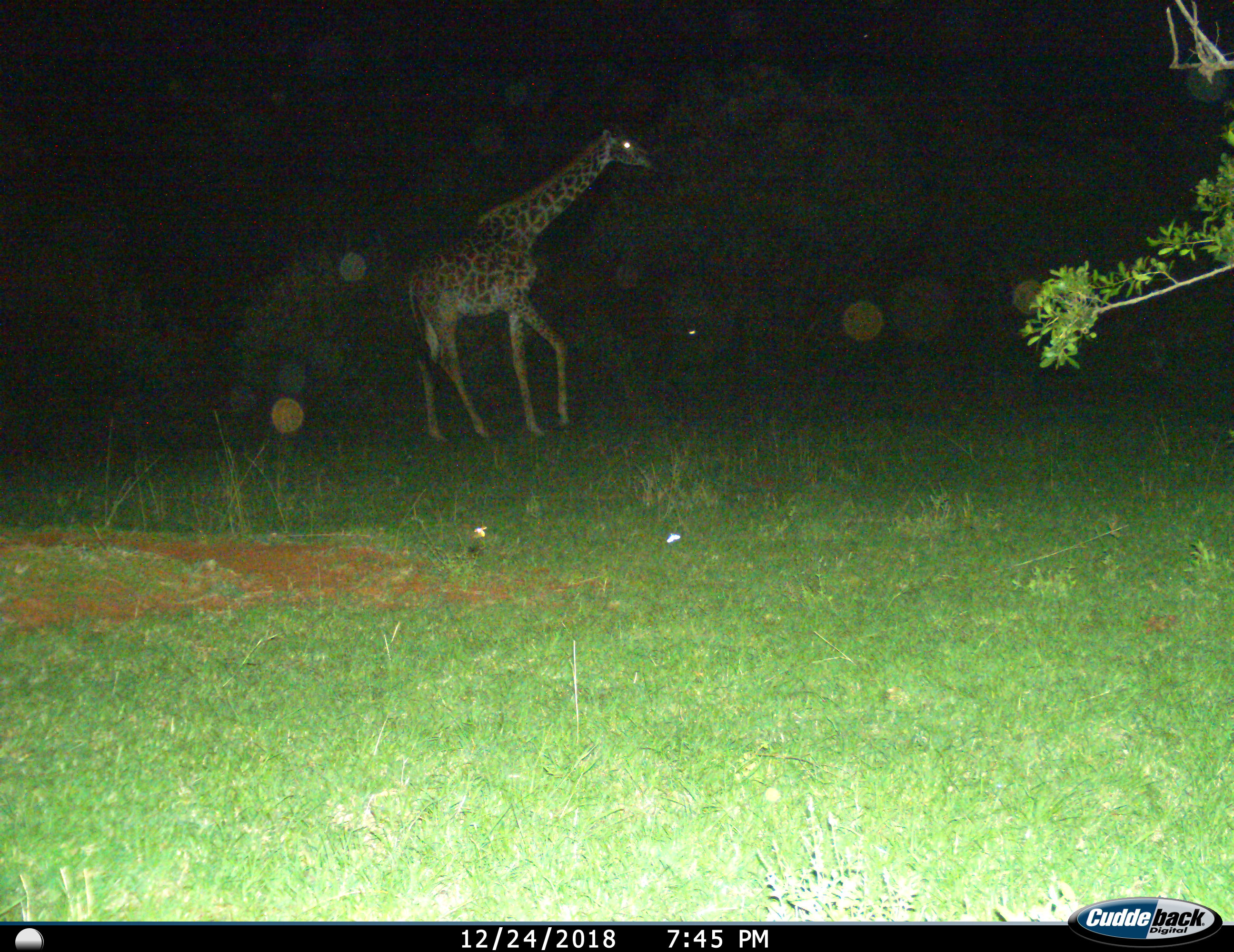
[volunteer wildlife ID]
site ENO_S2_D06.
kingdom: Animalia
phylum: Chordata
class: Mammalia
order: Artiodactyla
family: Giraffidae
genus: Giraffa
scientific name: Giraffa camelopardalis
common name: giraffe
Giraffe (Giraffa camelopardalis), count 1. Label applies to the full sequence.